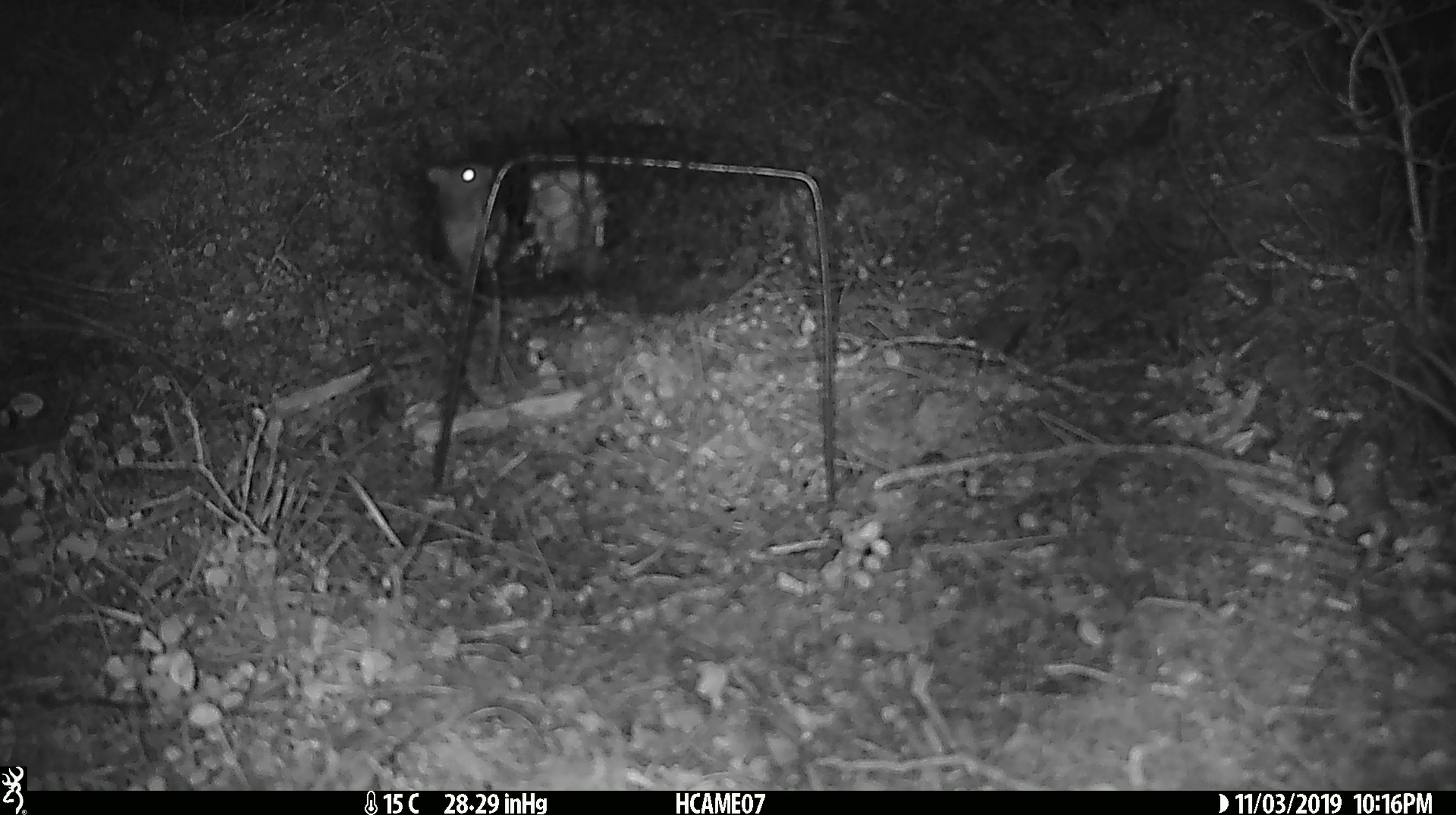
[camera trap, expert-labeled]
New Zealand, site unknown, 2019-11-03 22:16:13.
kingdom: Animalia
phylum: Chordata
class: Mammalia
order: Rodentia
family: Muridae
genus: Mus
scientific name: Mus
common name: mouse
Mouse (Mus).